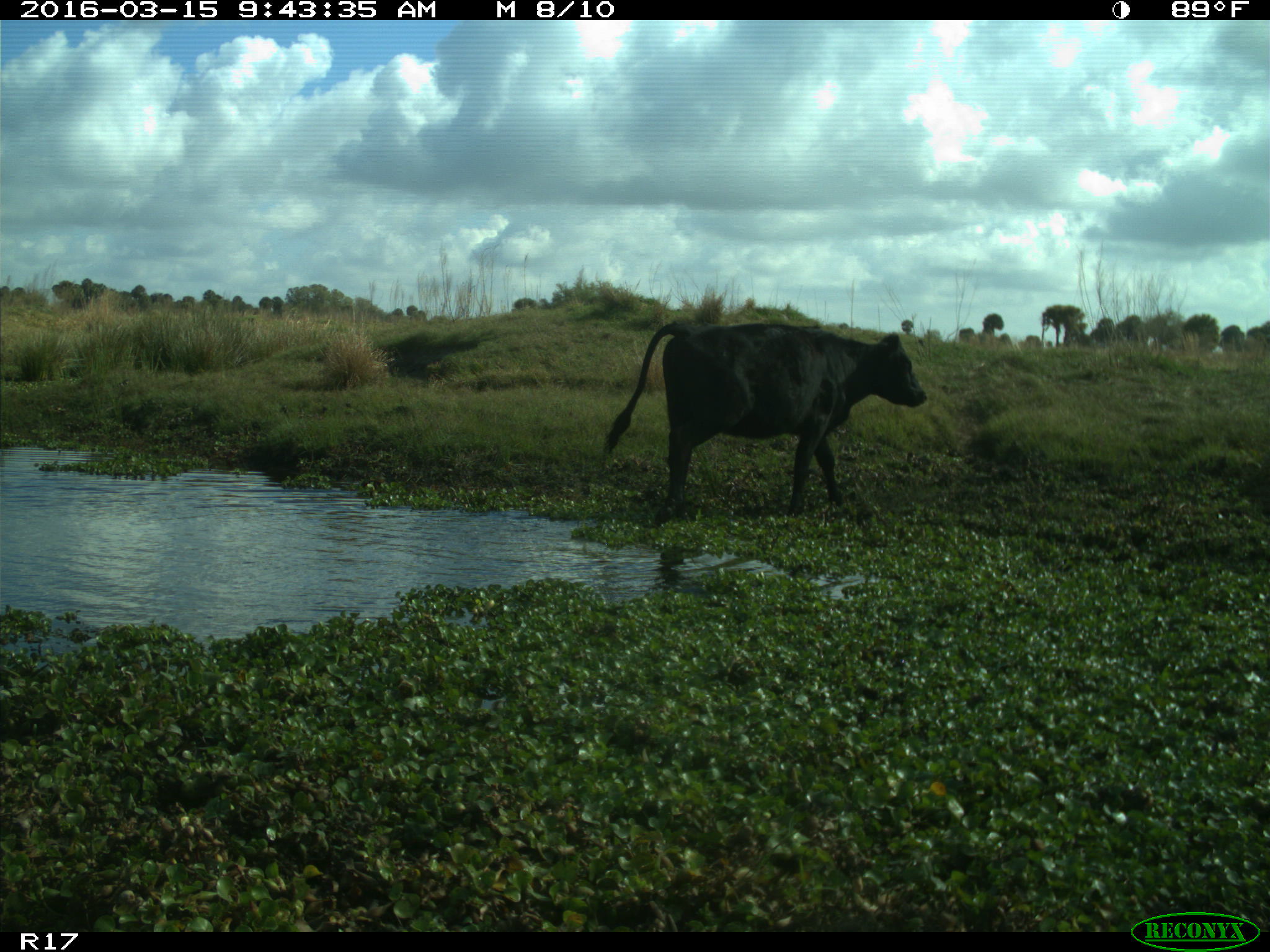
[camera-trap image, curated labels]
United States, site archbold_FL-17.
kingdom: Animalia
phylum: Chordata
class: Mammalia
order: Artiodactyla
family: Bovidae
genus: Bos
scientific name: Bos taurus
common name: domestic cow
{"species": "Bos taurus (domestic cow)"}